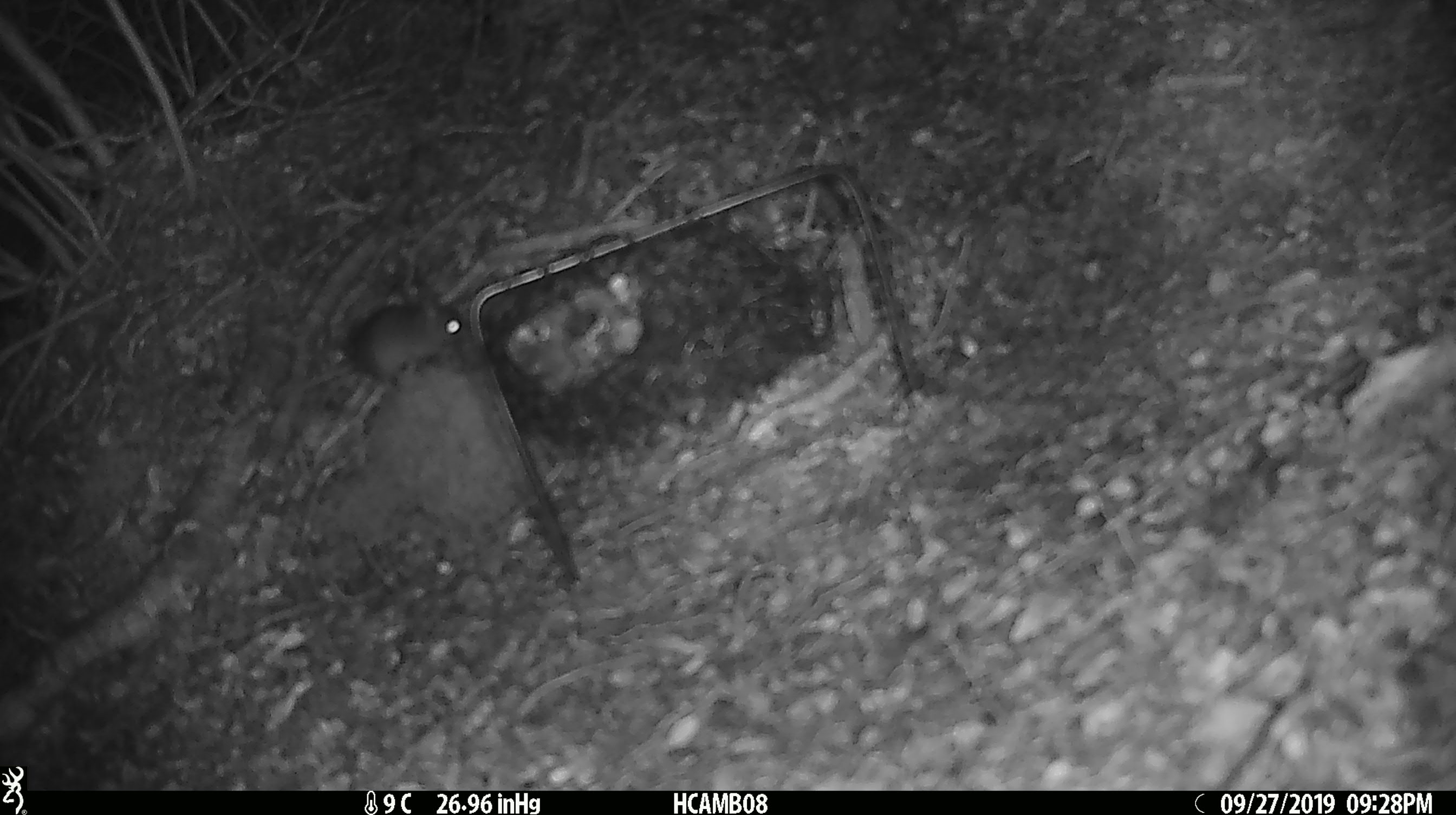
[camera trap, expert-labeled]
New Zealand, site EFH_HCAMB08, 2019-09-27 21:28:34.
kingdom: Animalia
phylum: Chordata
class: Mammalia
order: Rodentia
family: Muridae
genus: Mus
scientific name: Mus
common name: mouse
Mouse (Mus).